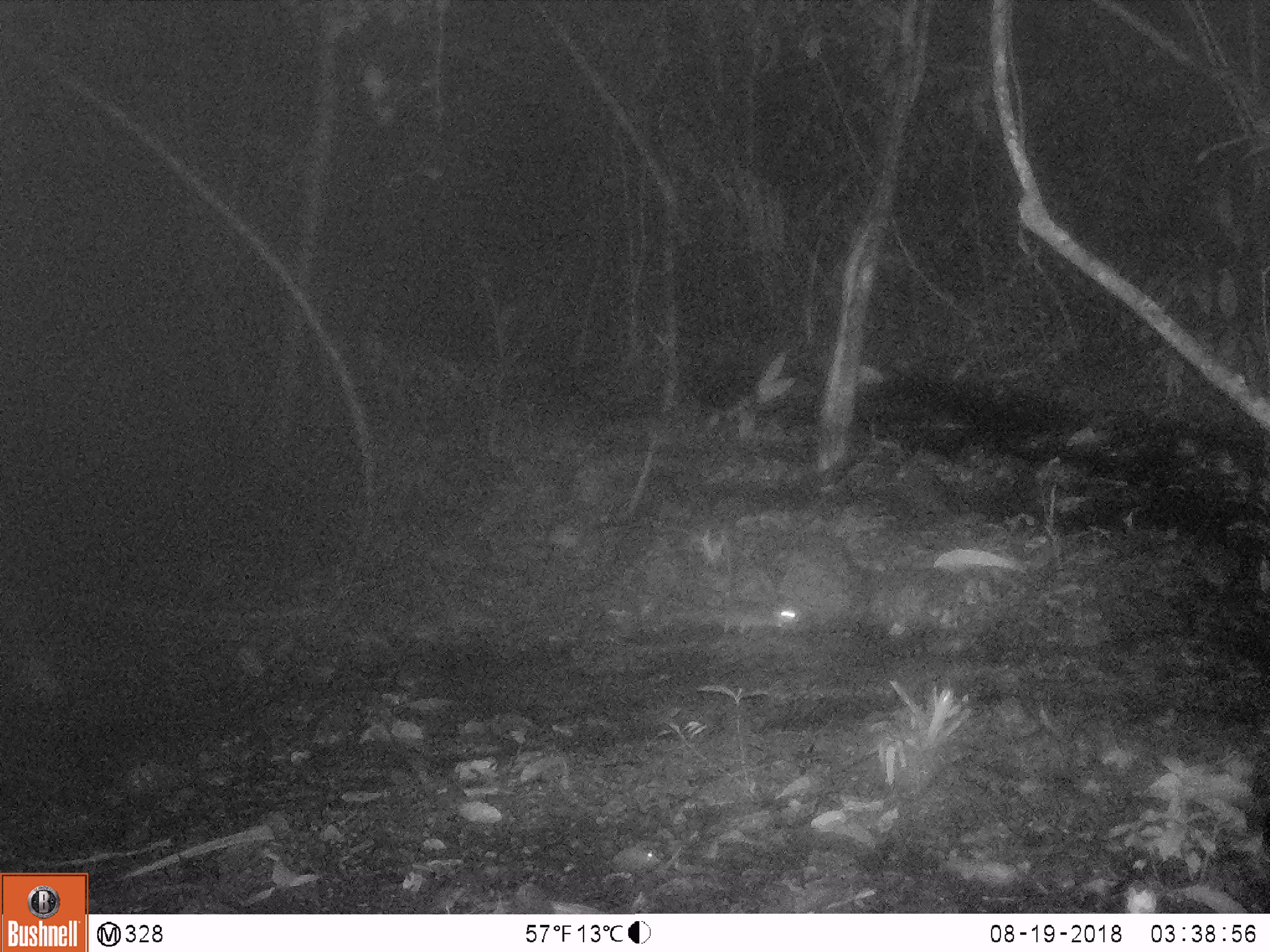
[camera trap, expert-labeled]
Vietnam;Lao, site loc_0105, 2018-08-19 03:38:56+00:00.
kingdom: Animalia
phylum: Chordata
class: Mammalia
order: Rodentia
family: Muridae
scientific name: Muridae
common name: old-world mice and rats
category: unidentified murid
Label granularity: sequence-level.